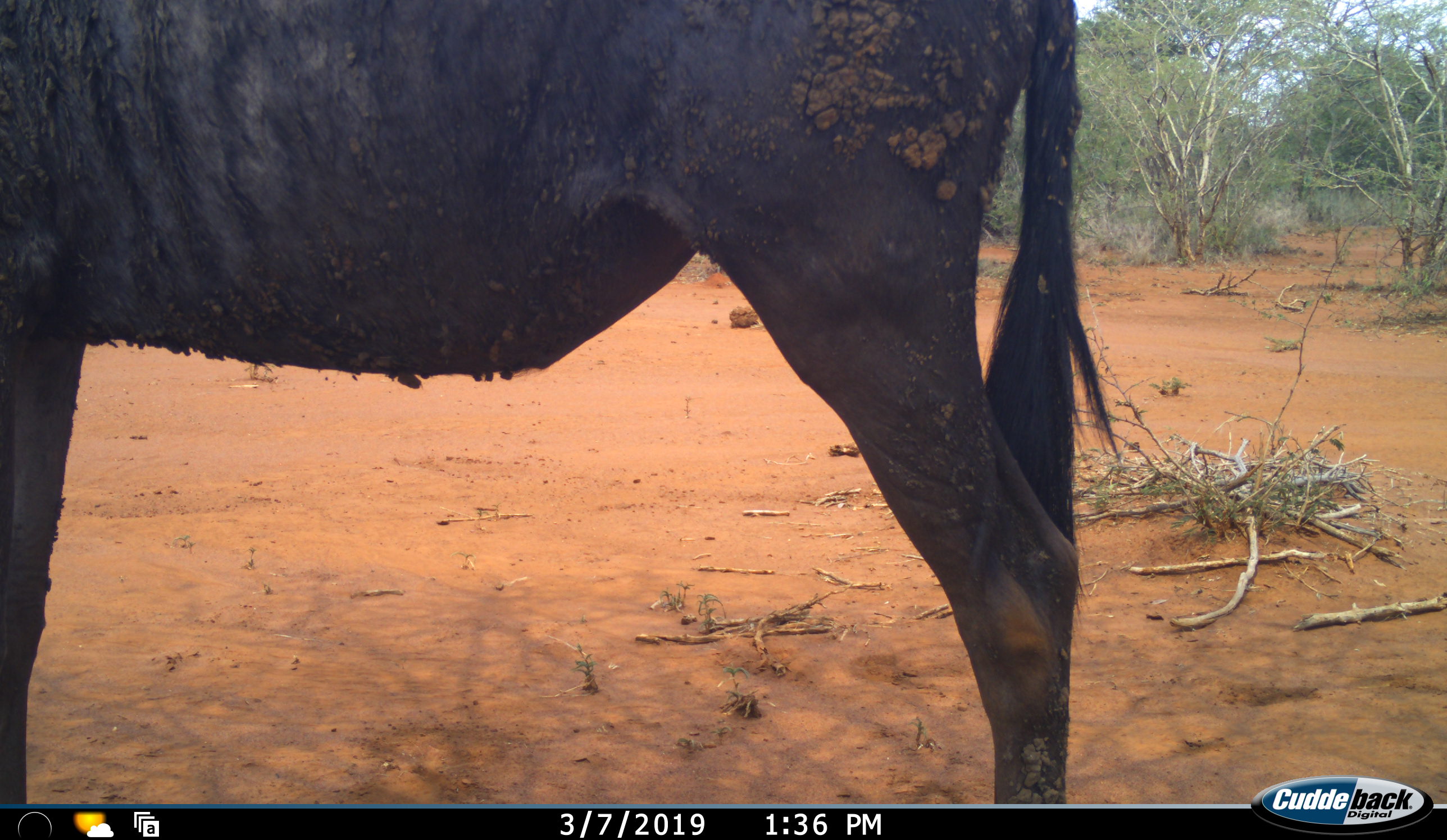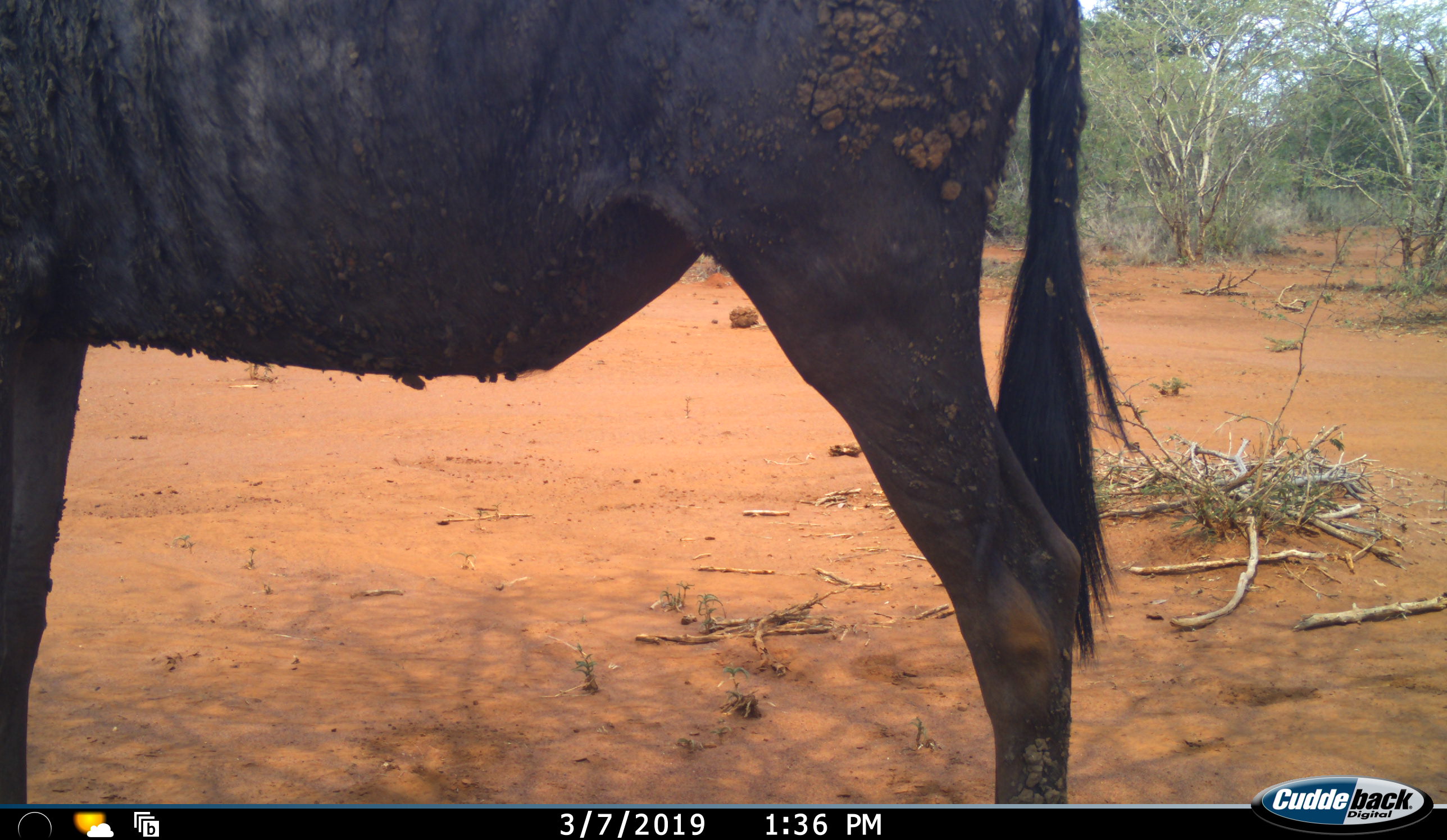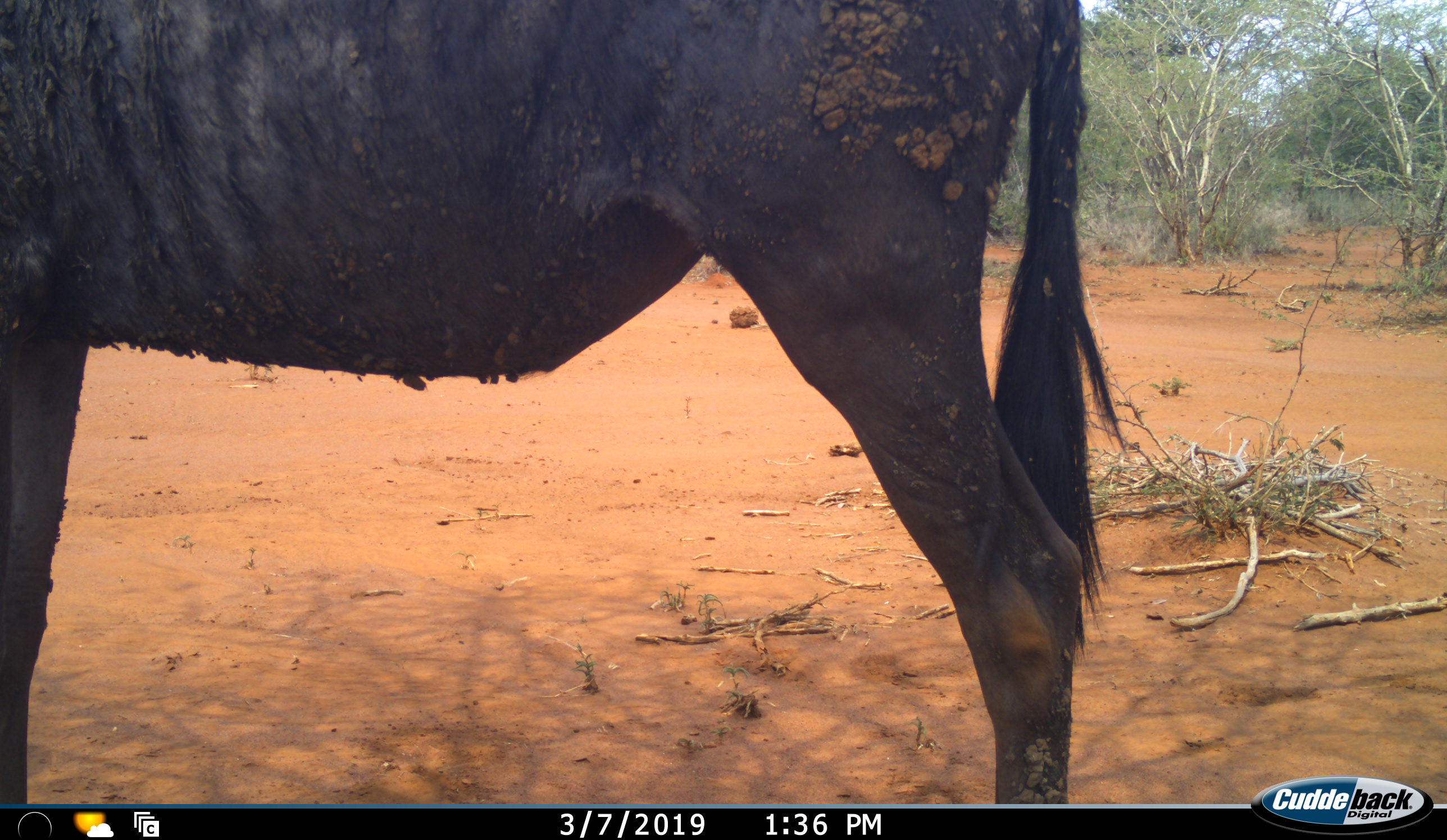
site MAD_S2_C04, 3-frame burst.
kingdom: Animalia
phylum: Chordata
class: Mammalia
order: Artiodactyla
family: Bovidae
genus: Connochaetes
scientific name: Connochaetes taurinus taurinus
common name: blue wildebeest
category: wildebeestblue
Wildebeestblue (blue wildebeest) (Connochaetes taurinus taurinus), count 1. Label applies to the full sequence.